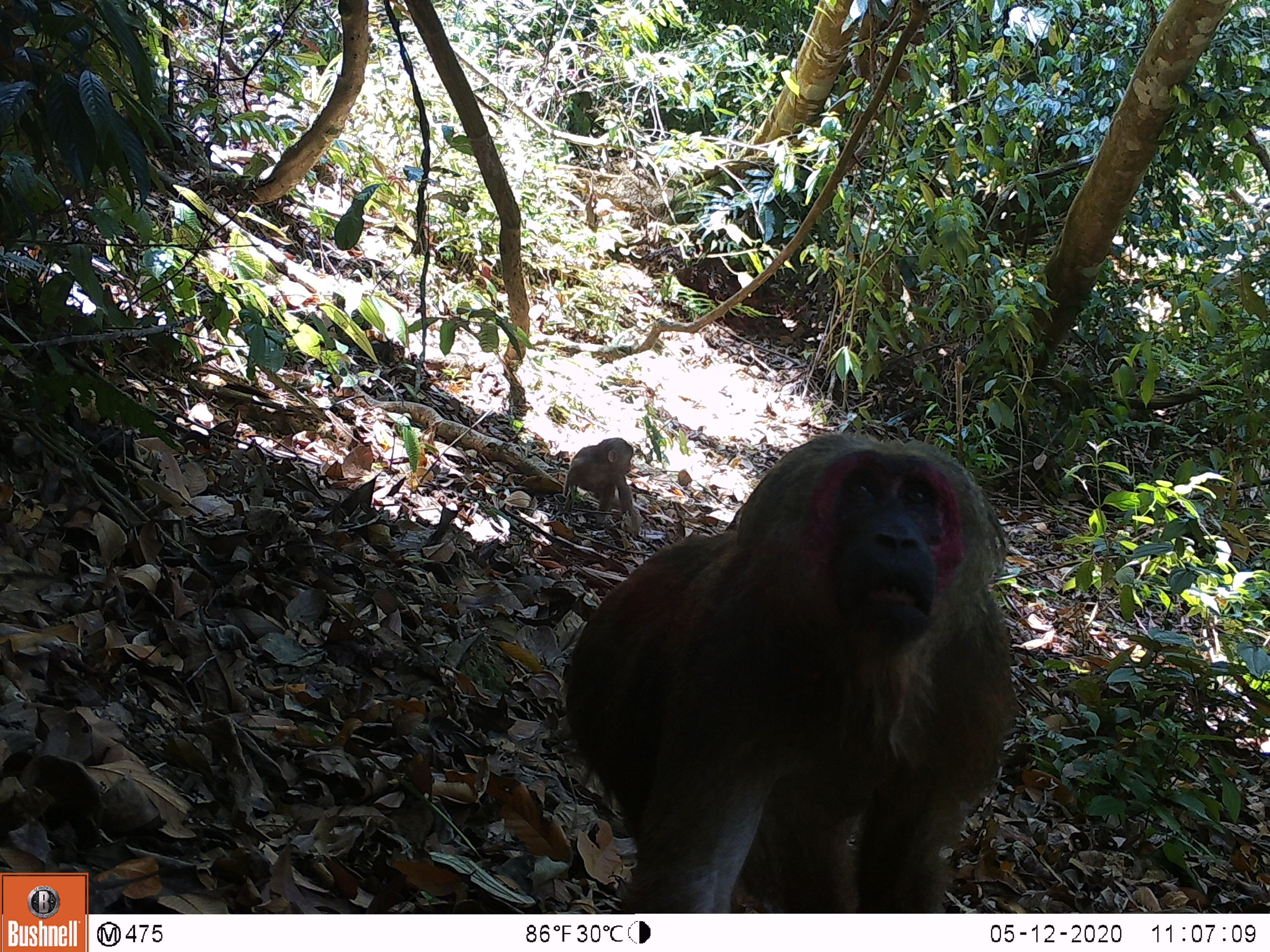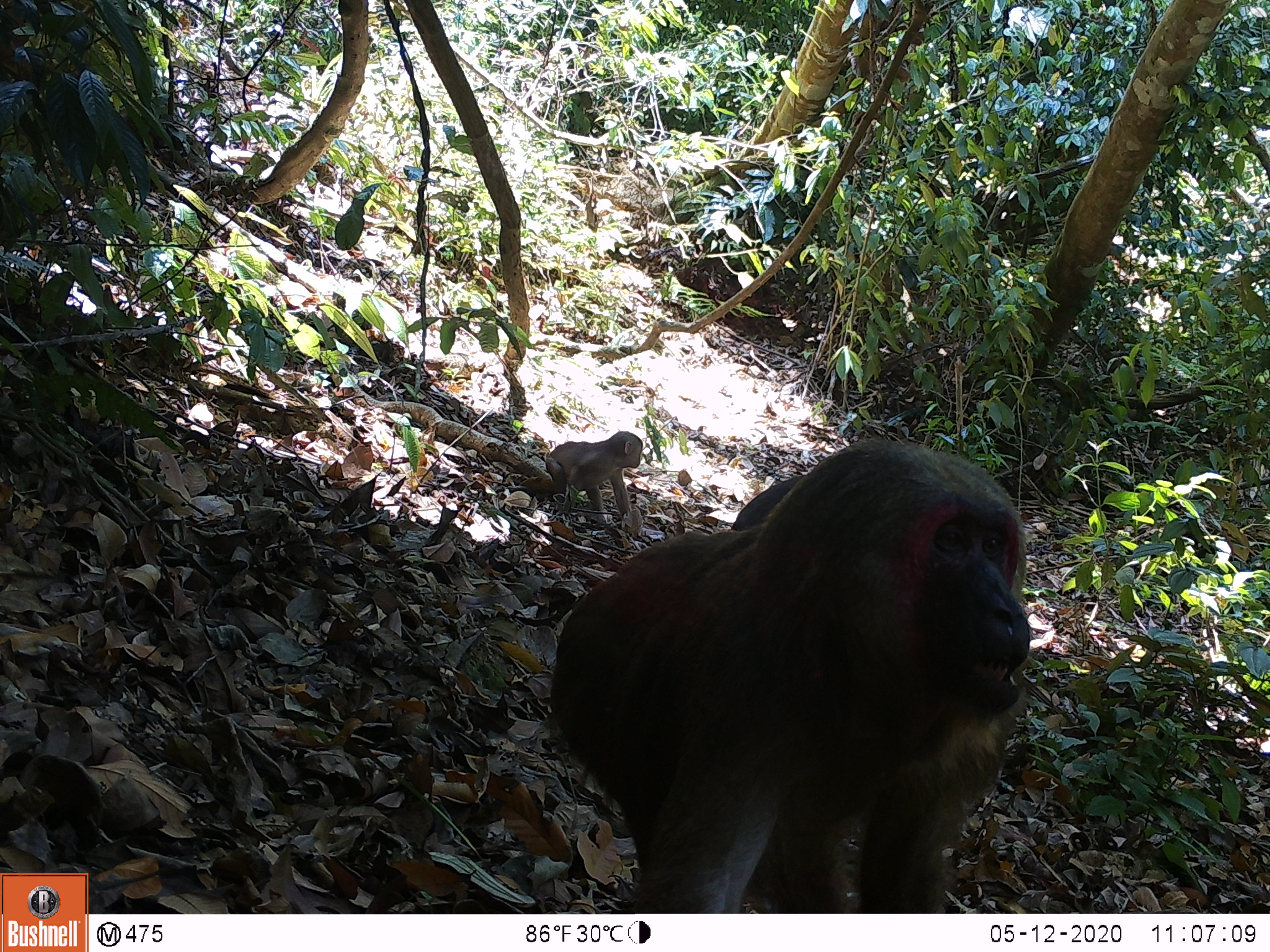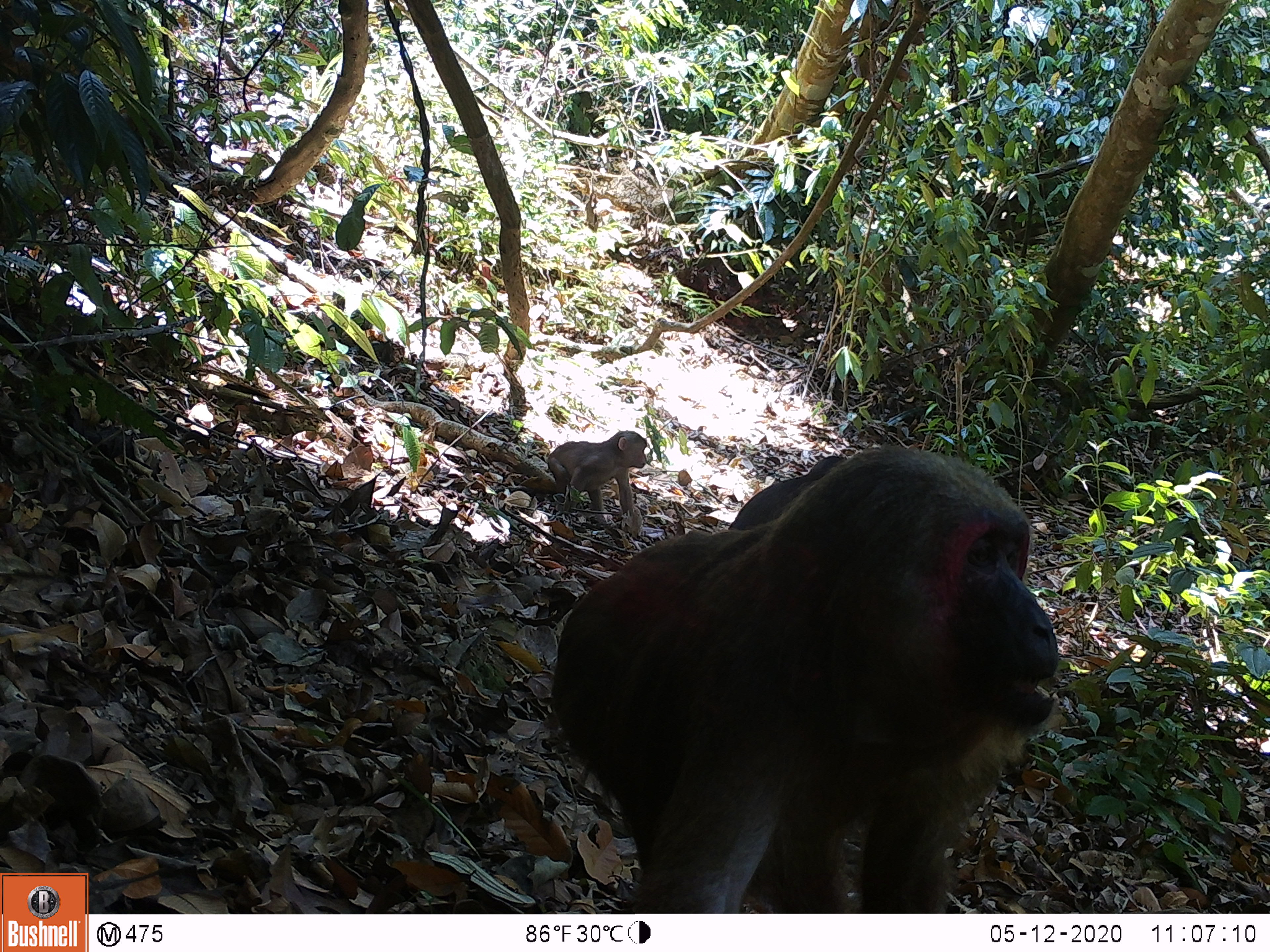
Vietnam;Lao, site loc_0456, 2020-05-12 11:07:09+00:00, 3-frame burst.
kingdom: Animalia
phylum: Chordata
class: Mammalia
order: Primates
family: Cercopithecidae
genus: Macaca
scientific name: Macaca arctoides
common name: stump-tailed macaque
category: stump tailed macaque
Stump tailed macaque (stump-tailed macaque) (Macaca arctoides). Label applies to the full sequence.